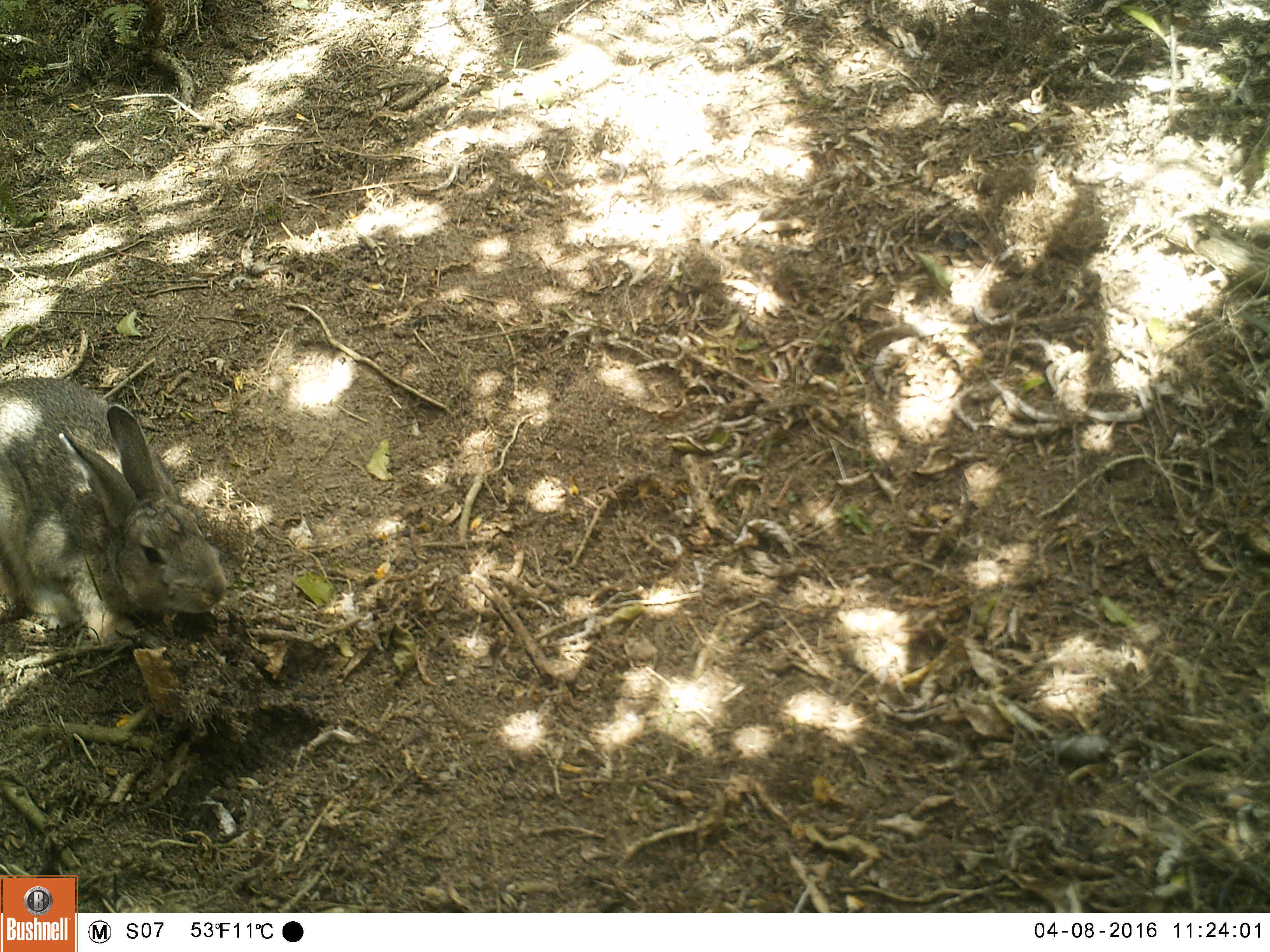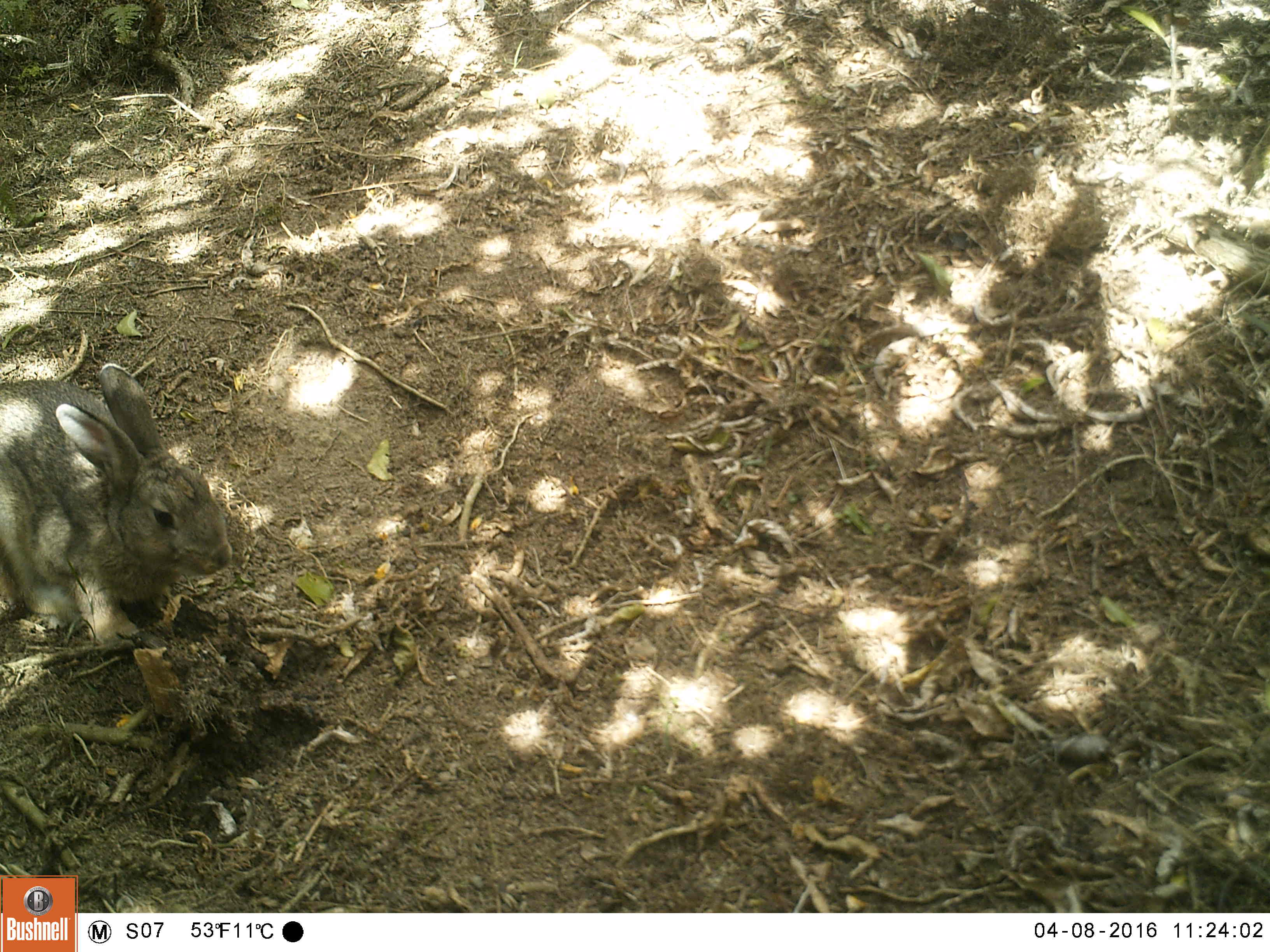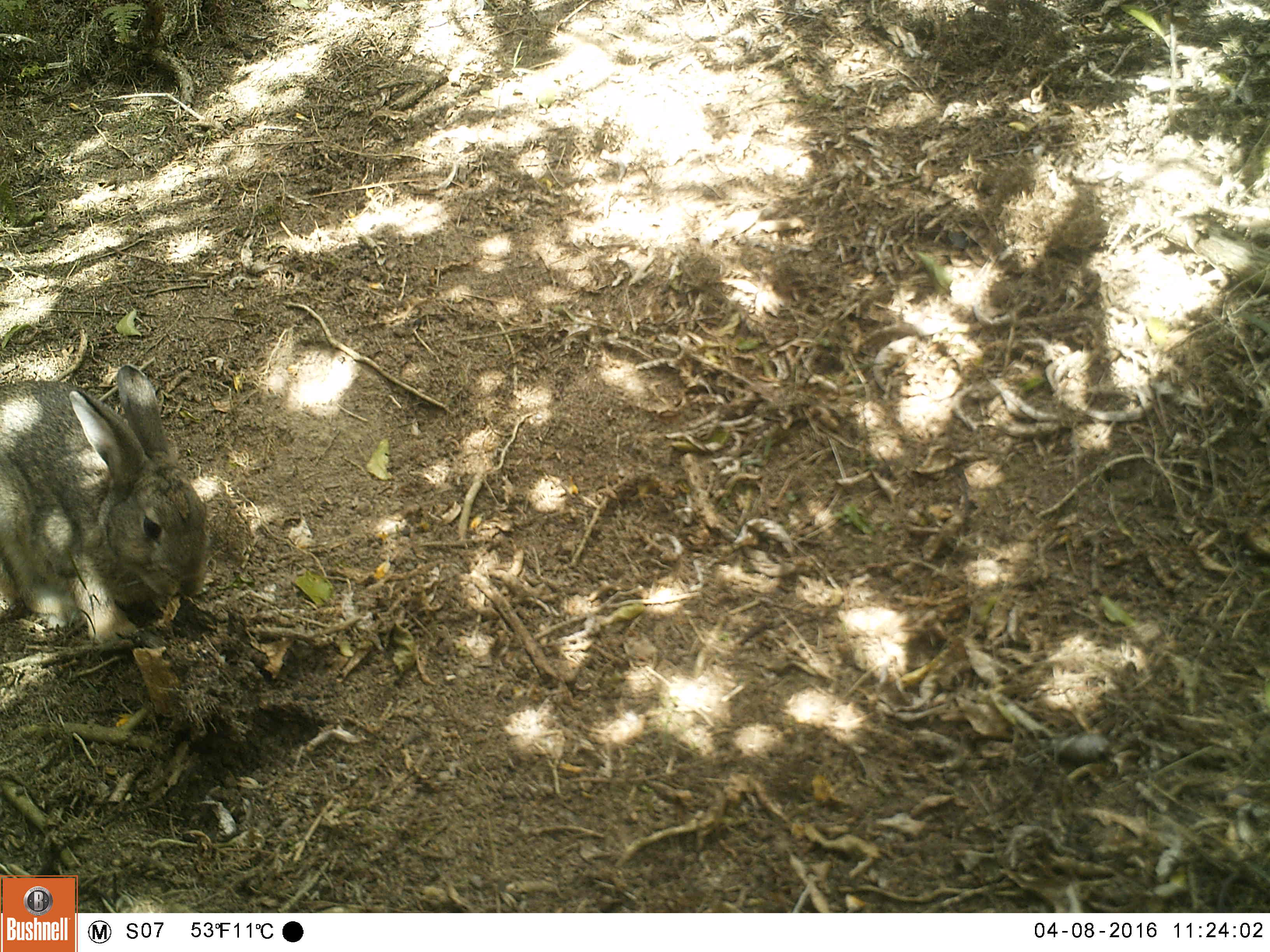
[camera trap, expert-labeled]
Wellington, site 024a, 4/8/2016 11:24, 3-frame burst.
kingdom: Animalia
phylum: Chordata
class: Mammalia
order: Lagomorpha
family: Leporidae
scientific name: Leporidae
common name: rabbit